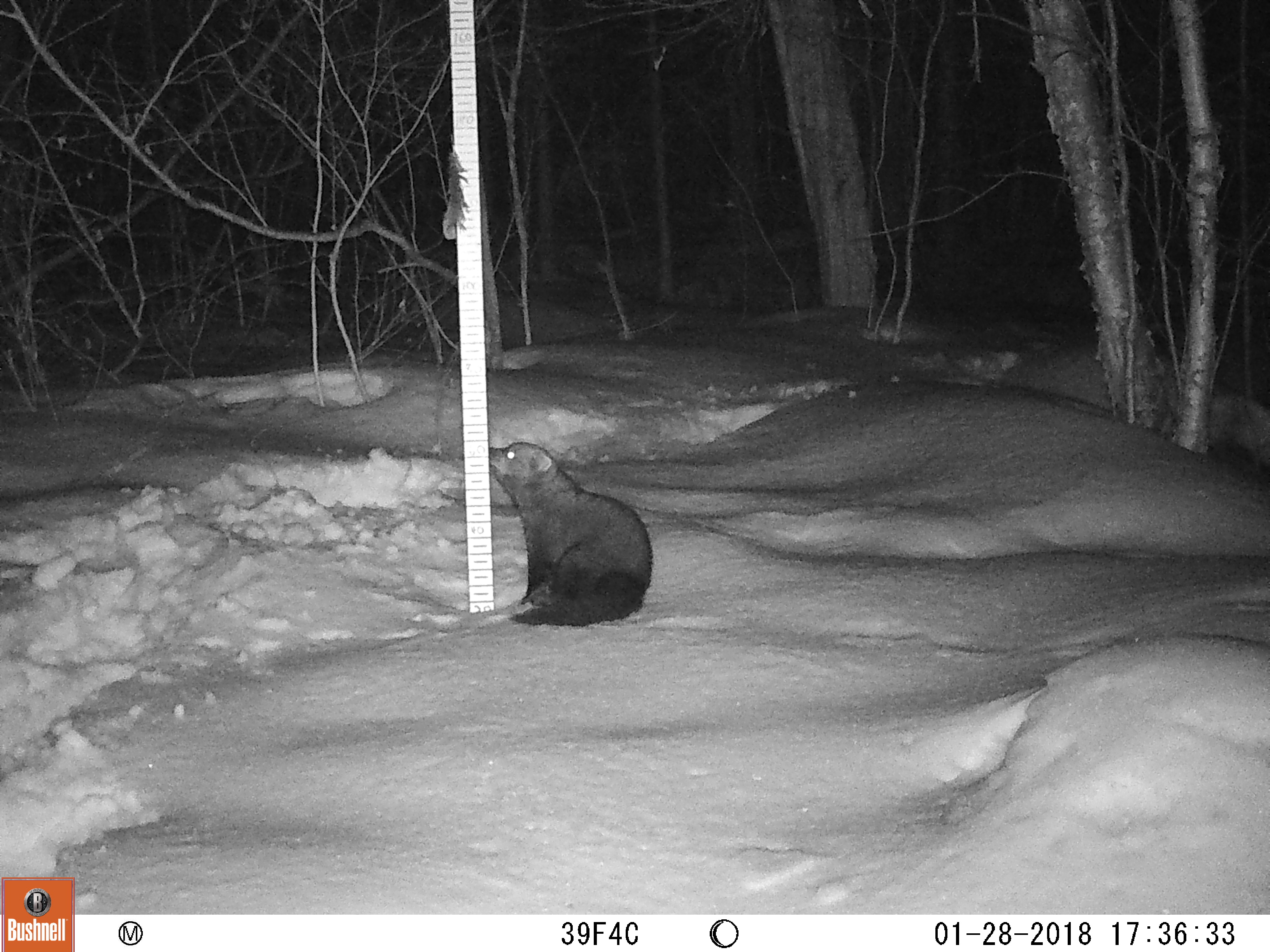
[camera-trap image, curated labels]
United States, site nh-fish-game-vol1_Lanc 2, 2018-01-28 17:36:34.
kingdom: Animalia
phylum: Chordata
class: Mammalia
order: Carnivora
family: Mustelidae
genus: Pekania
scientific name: Pekania pennanti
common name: fisher